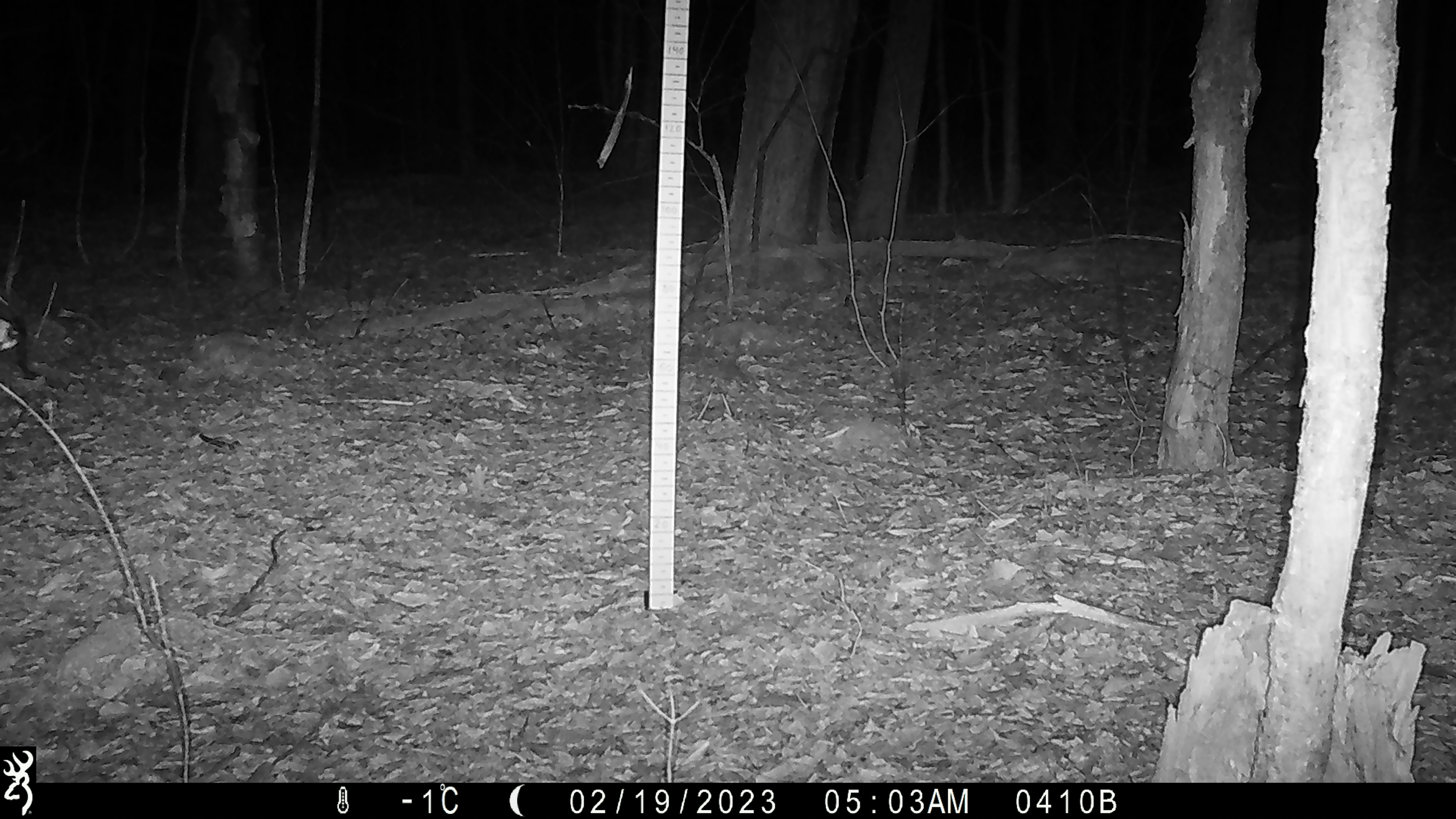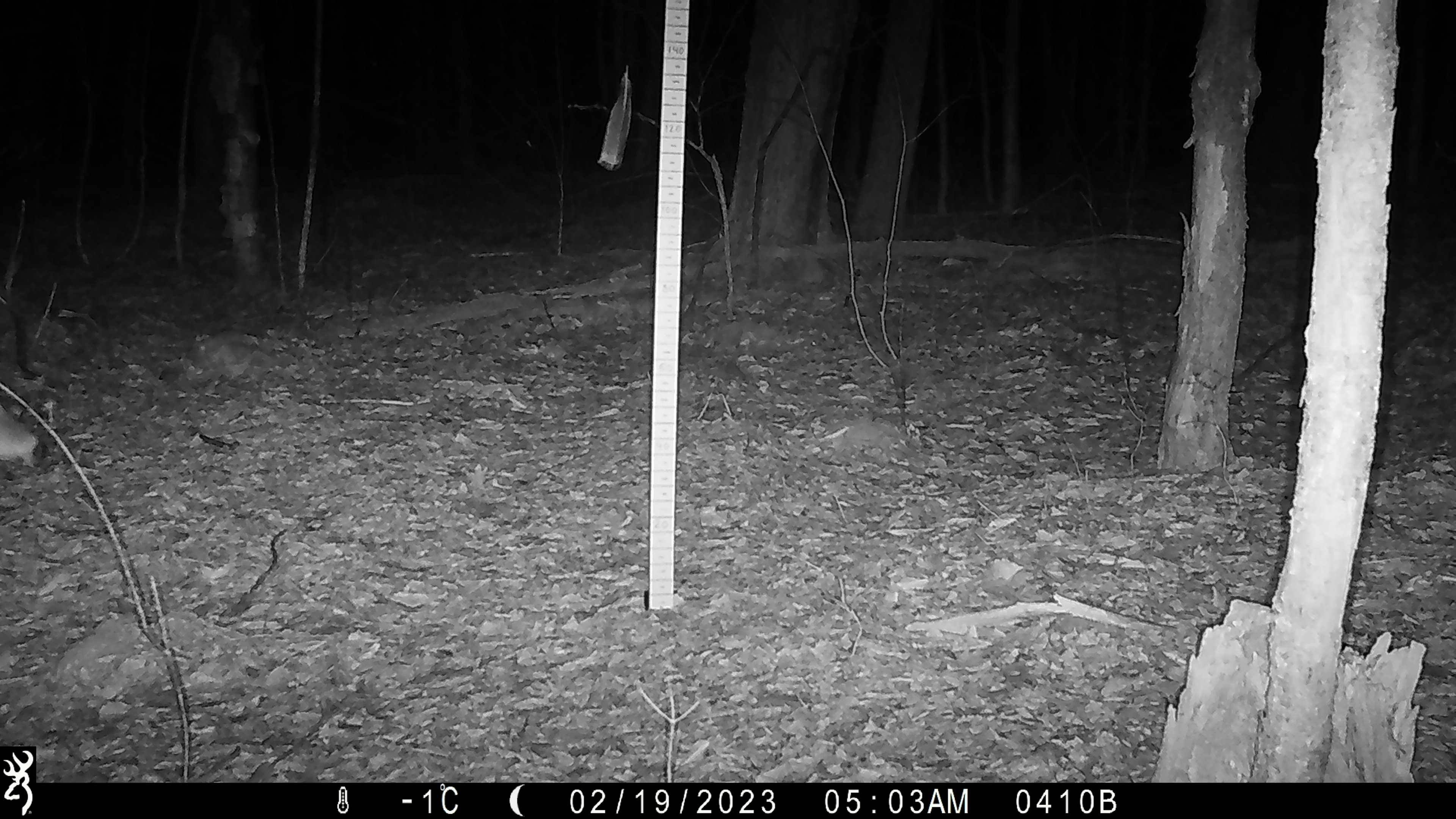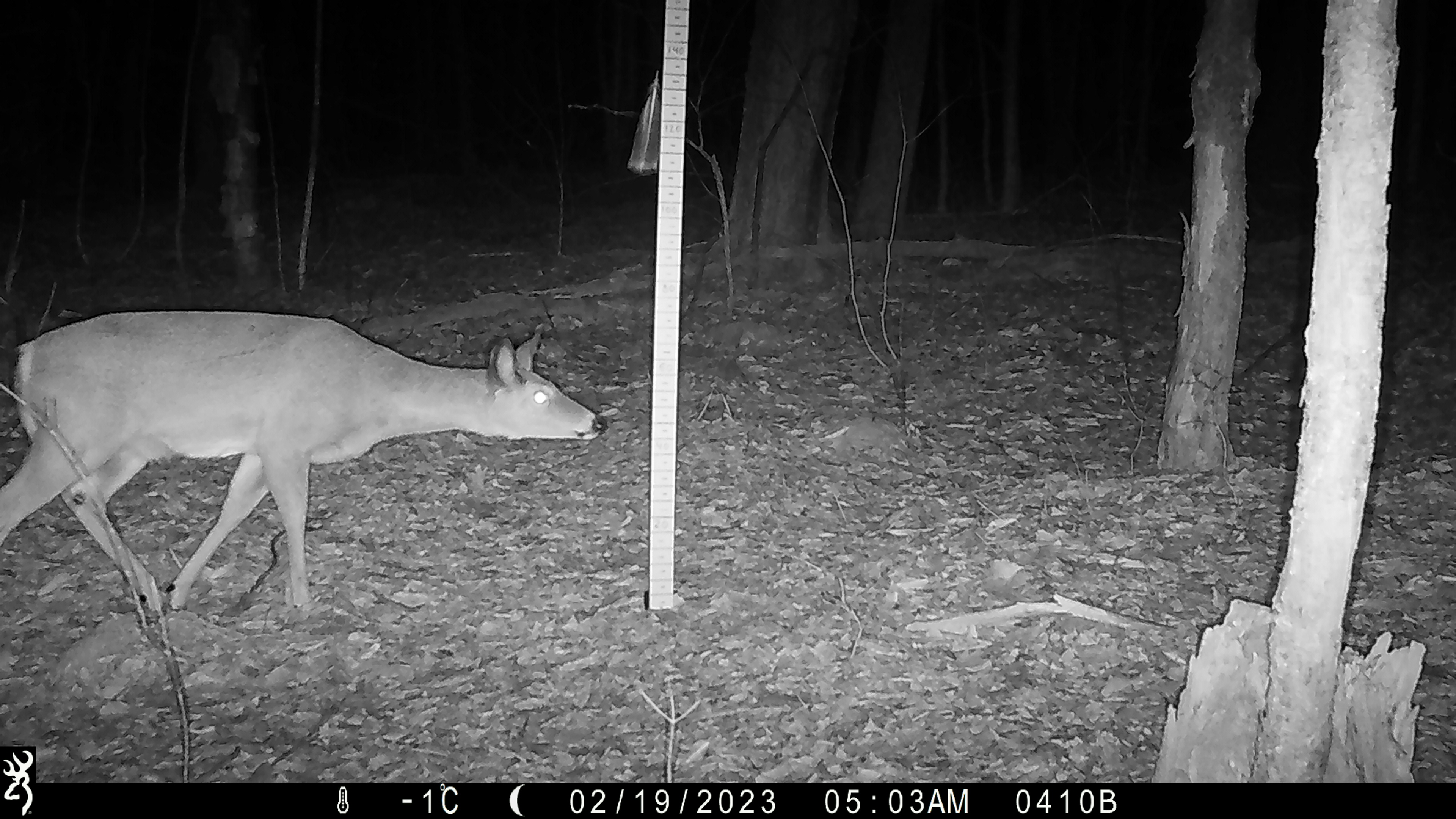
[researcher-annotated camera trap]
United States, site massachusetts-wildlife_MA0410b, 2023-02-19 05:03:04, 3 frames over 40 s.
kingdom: Animalia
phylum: Chordata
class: Mammalia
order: Artiodactyla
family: Cervidae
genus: Odocoileus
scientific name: Odocoileus virginianus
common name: white-tailed deer